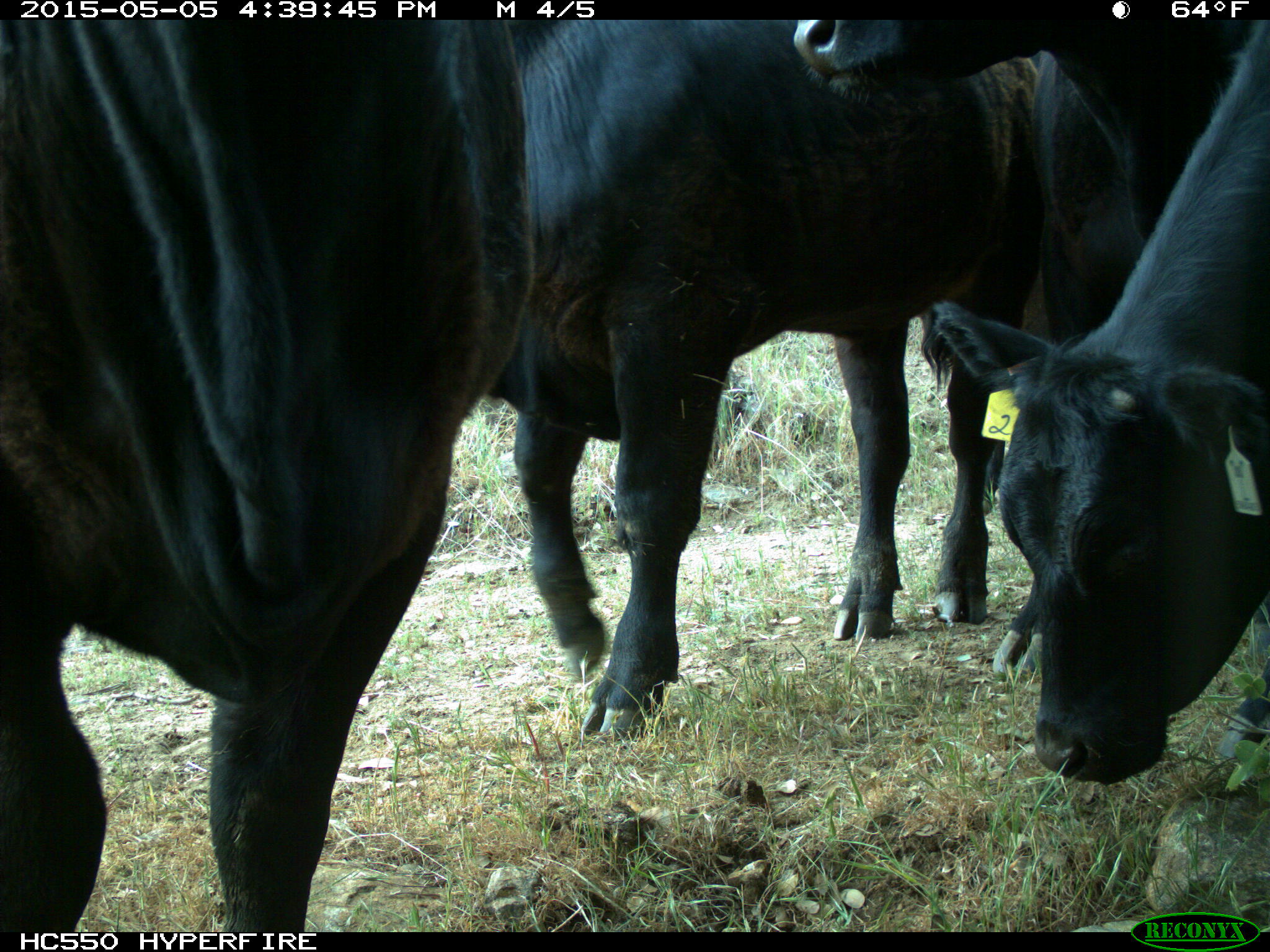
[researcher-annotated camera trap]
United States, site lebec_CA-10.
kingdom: Animalia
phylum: Chordata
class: Mammalia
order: Artiodactyla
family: Bovidae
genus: Bos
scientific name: Bos taurus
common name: domestic cow